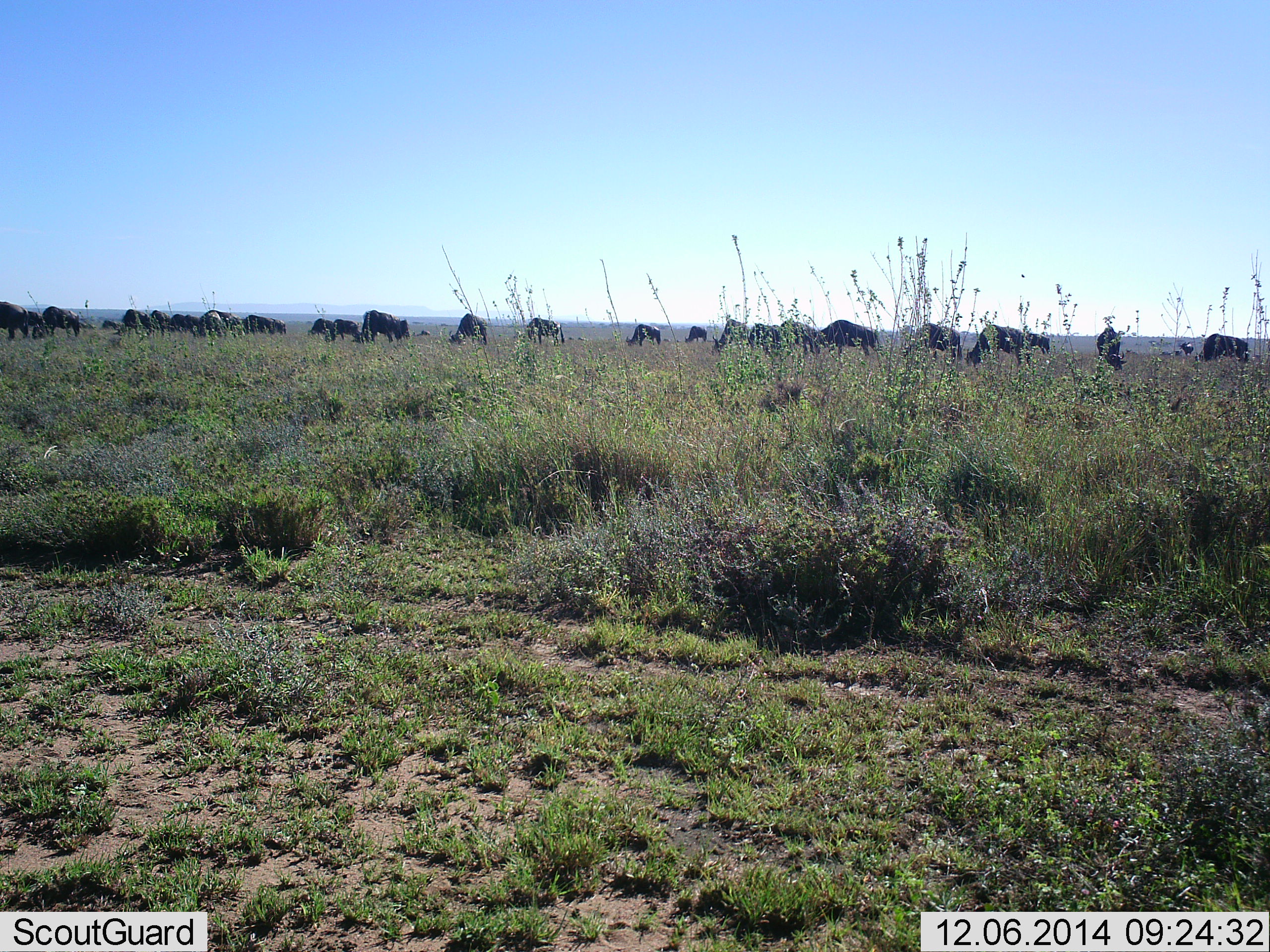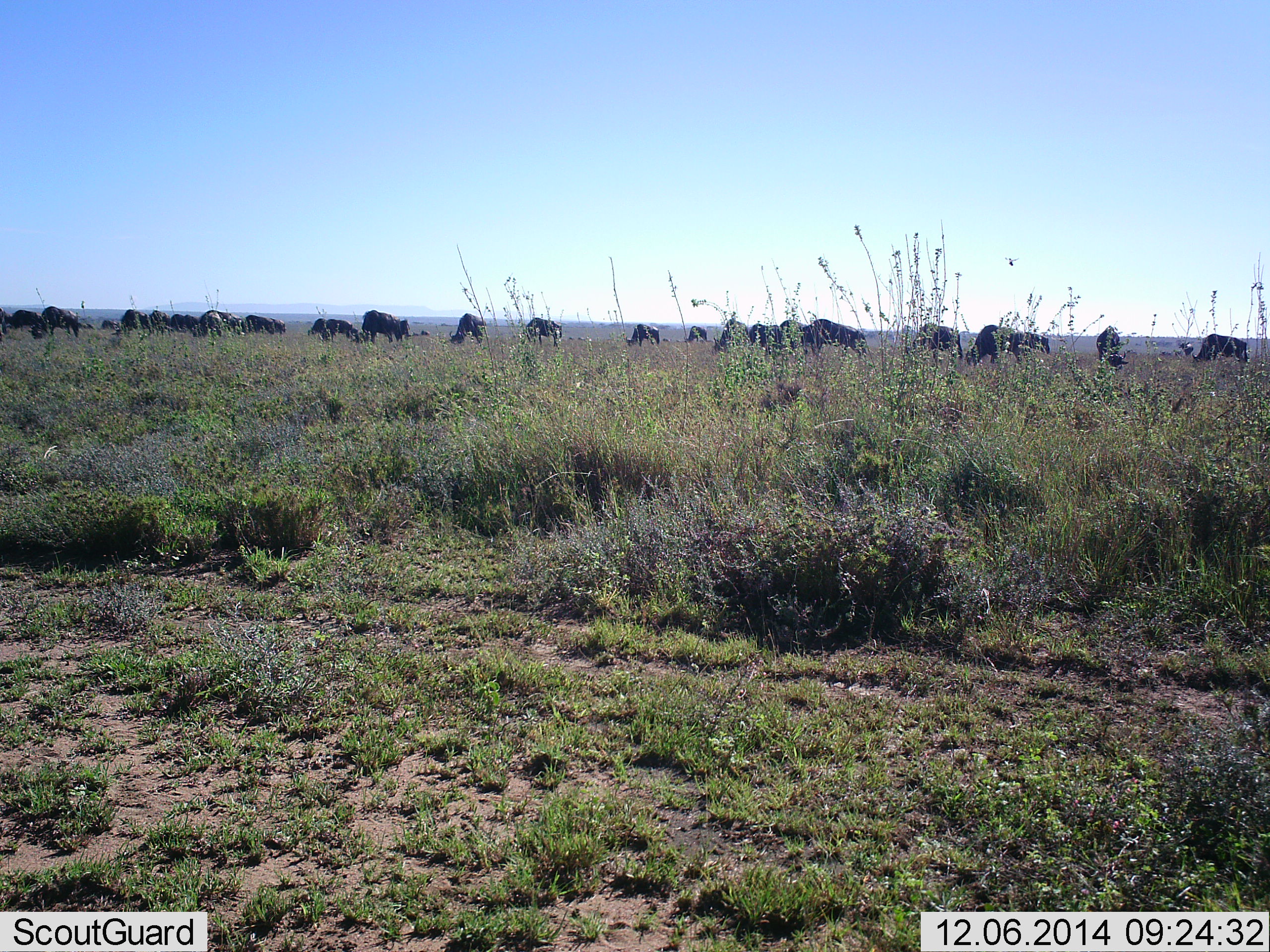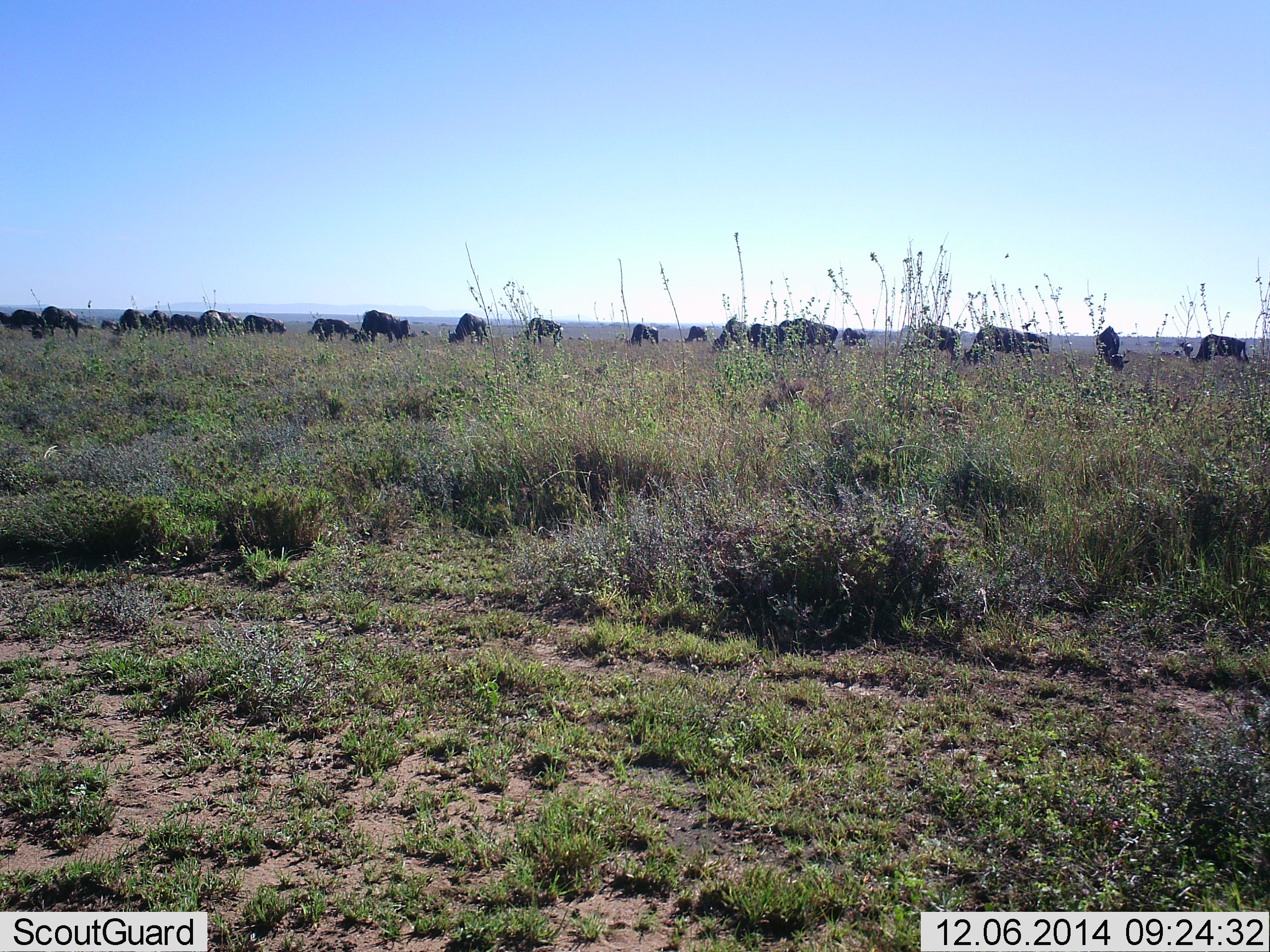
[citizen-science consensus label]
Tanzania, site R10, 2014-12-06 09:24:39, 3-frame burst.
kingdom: Animalia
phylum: Chordata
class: Mammalia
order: Artiodactyla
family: Bovidae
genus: Connochaetes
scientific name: Connochaetes taurinus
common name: blue wildebeest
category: wildebeest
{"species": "wildebeest (blue wildebeest) (Connochaetes taurinus)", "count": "11-50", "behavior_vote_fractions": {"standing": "50%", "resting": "0%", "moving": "10%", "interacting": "10%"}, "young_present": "0%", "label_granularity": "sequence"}